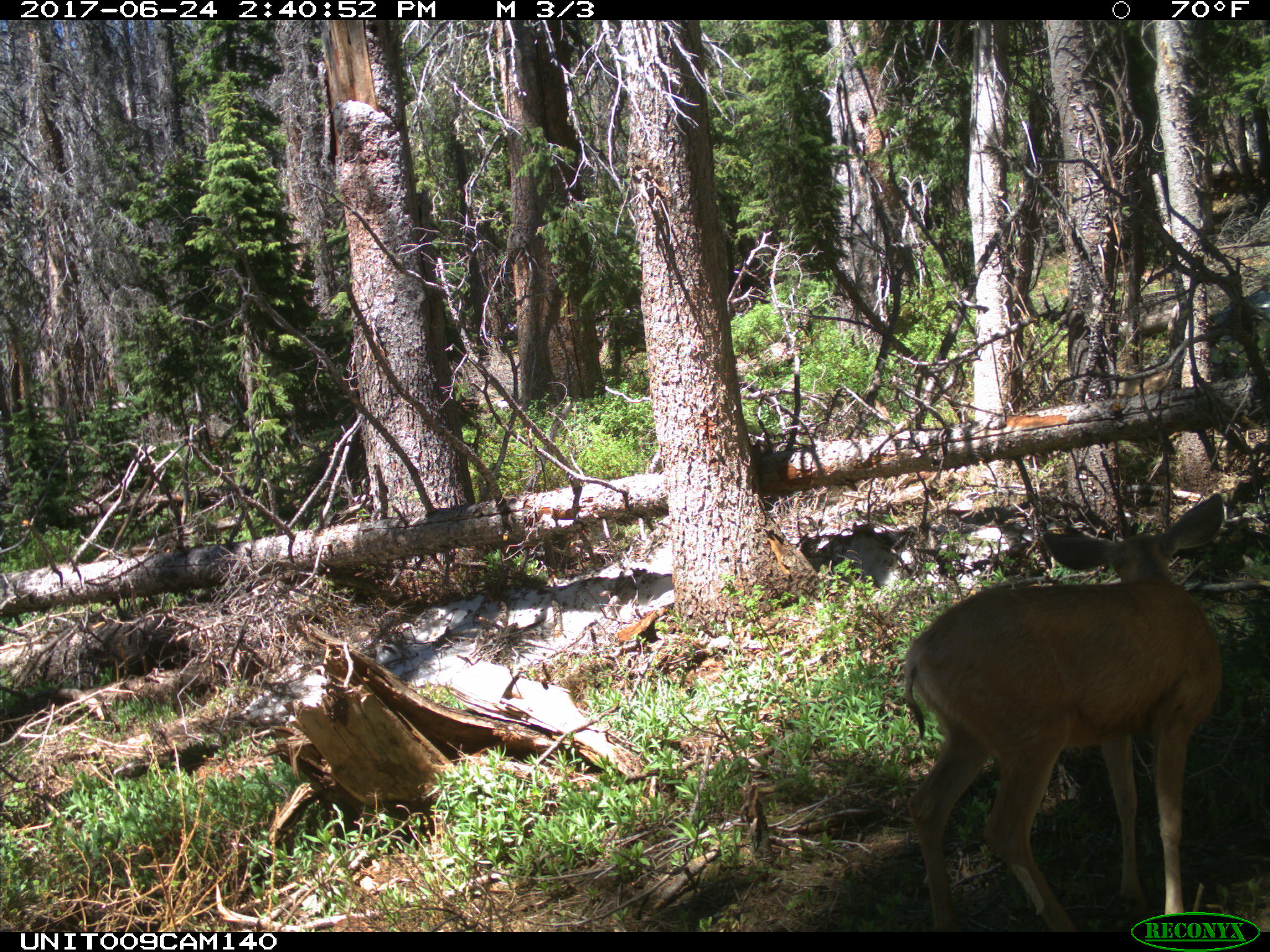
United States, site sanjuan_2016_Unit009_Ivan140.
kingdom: Animalia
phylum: Chordata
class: Mammalia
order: Artiodactyla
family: Cervidae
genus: Odocoileus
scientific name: Odocoileus hemionus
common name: mule deer